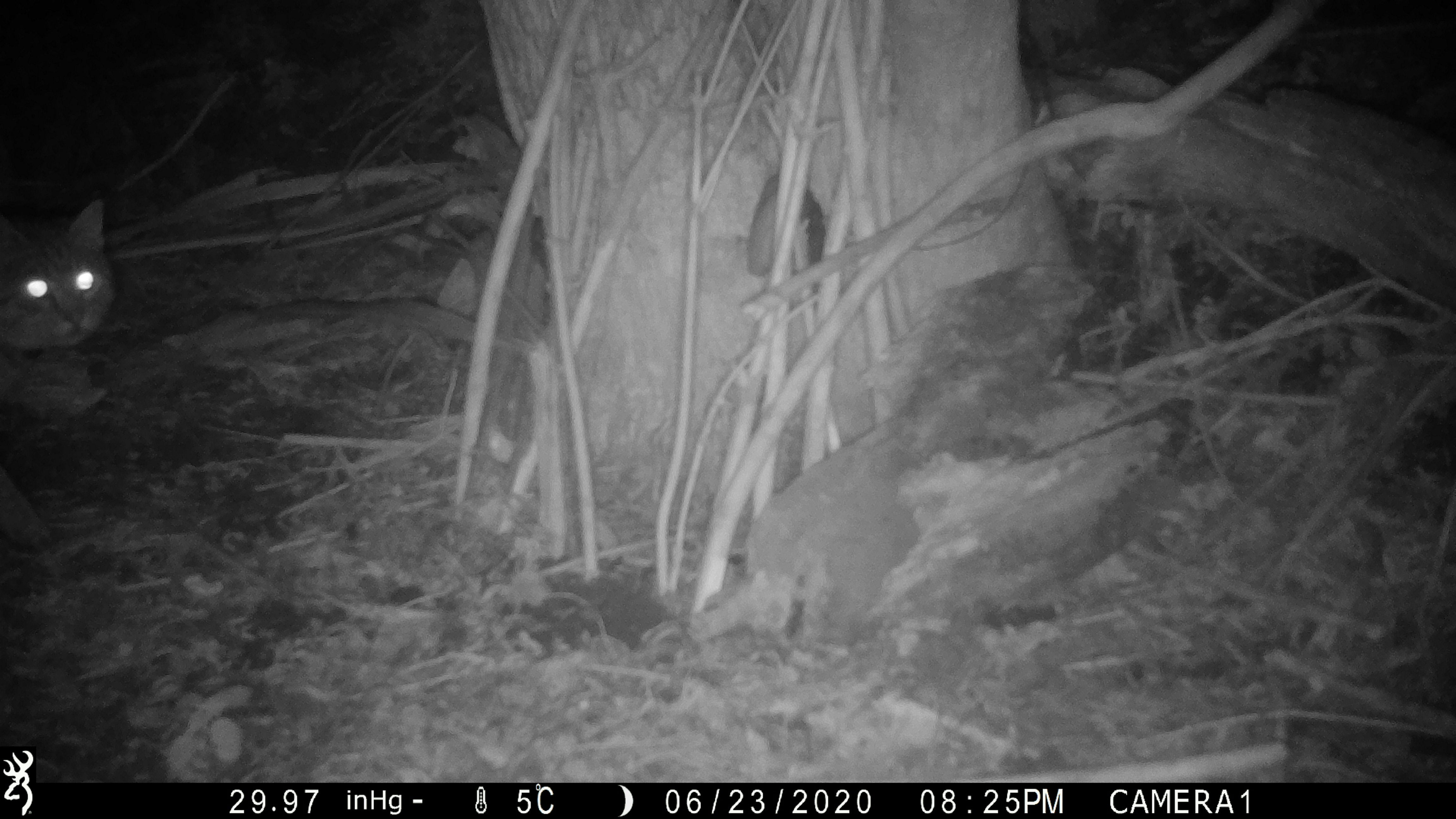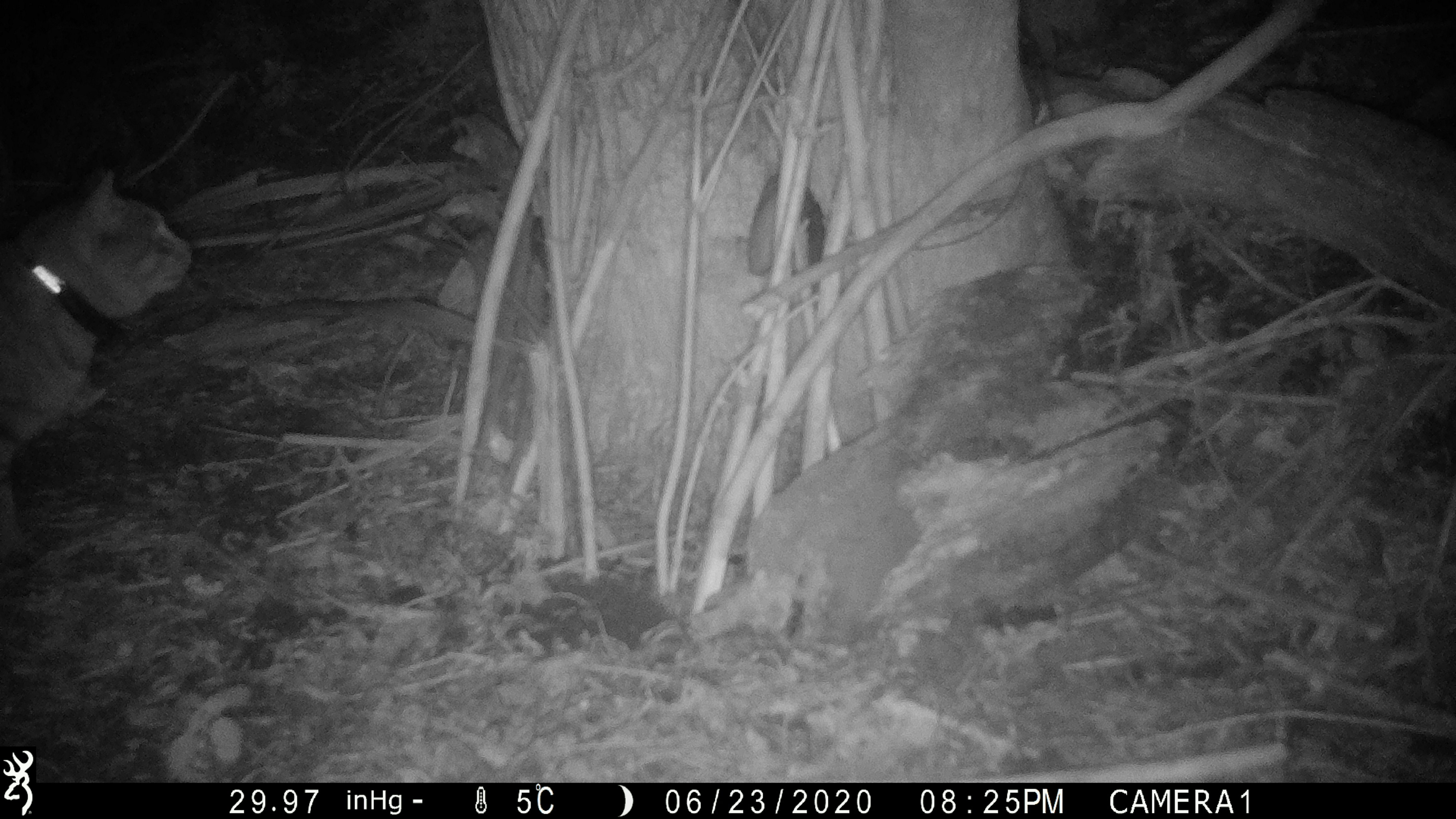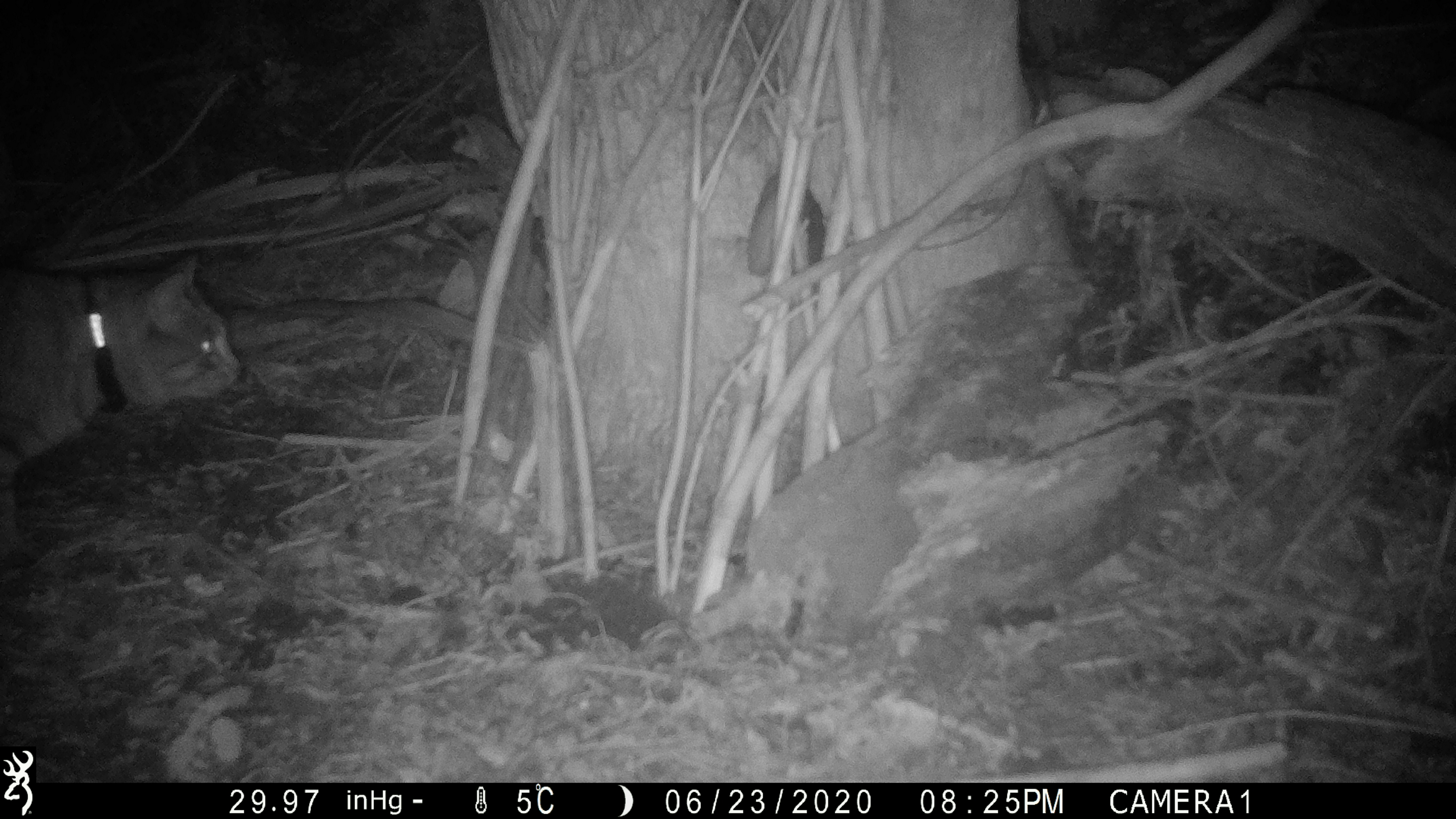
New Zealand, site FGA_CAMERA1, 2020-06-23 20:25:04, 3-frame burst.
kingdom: Animalia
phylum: Chordata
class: Mammalia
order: Carnivora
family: Felidae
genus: Felis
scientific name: Felis catus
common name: domestic cat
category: cat